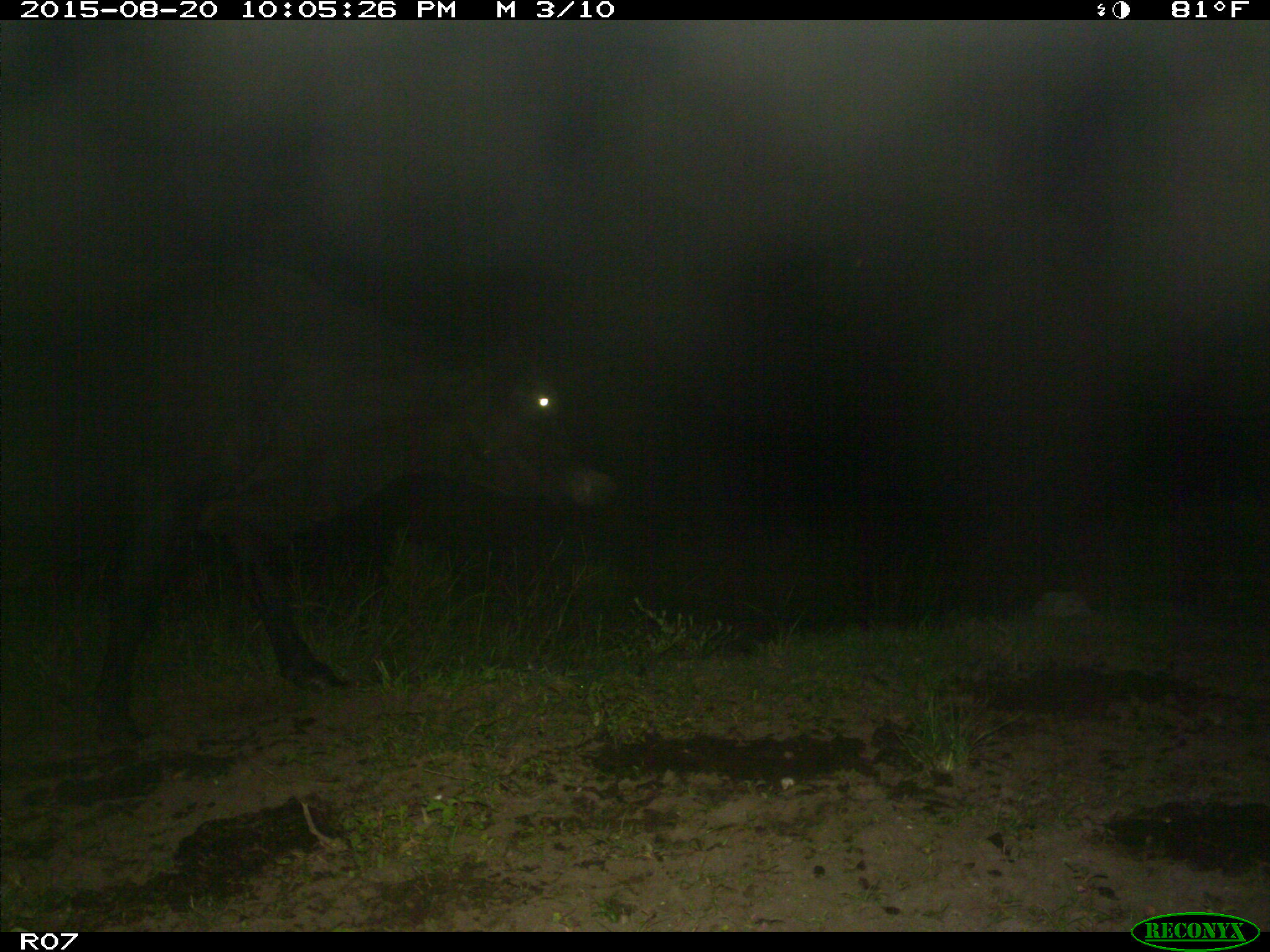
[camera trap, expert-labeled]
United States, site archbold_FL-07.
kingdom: Animalia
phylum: Chordata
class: Mammalia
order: Artiodactyla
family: Bovidae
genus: Bos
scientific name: Bos taurus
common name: domestic cow